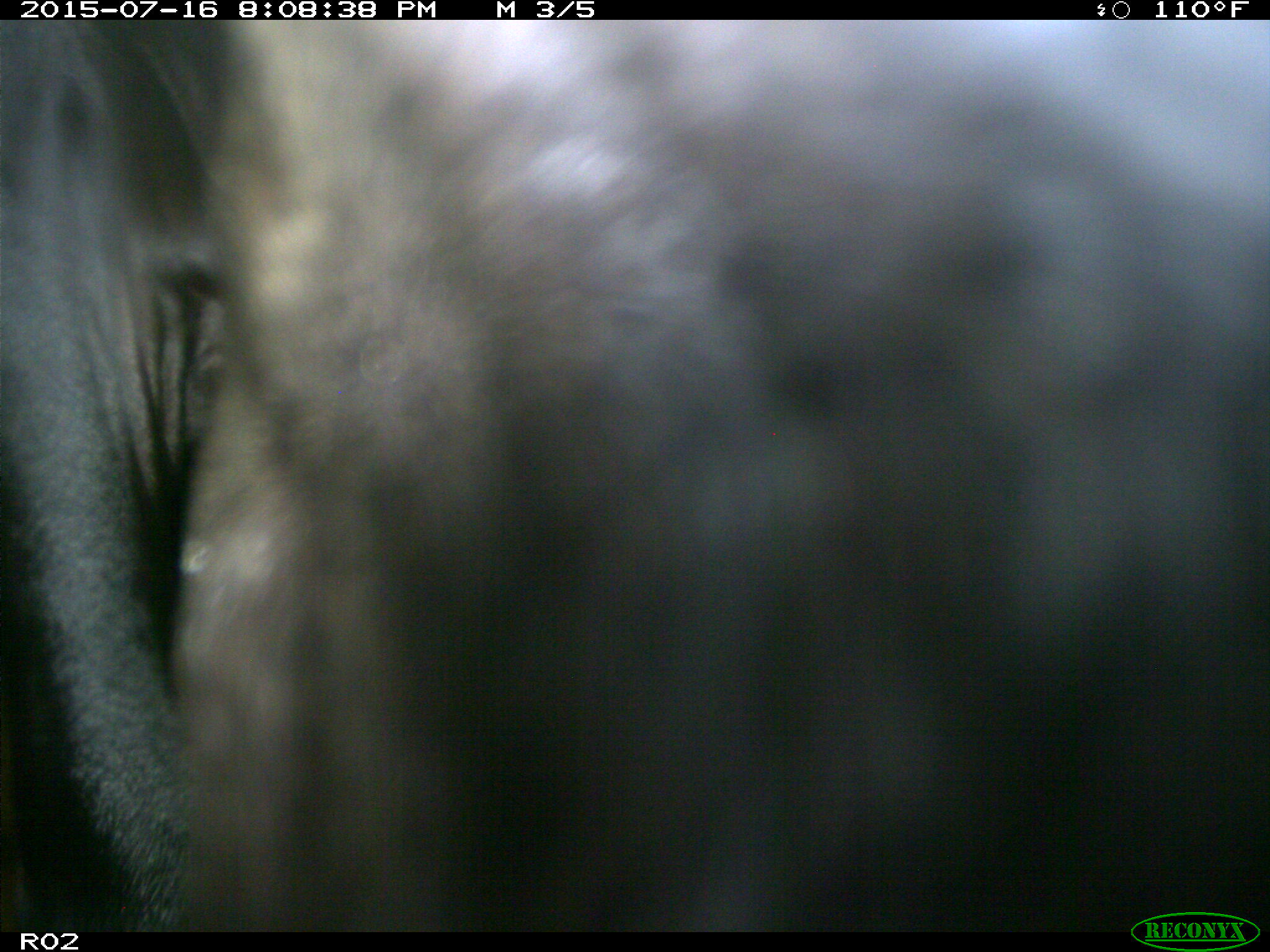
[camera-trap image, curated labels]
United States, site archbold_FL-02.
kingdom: Animalia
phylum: Chordata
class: Mammalia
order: Artiodactyla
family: Bovidae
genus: Bos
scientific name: Bos taurus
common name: domestic cow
Bos taurus (domestic cow).